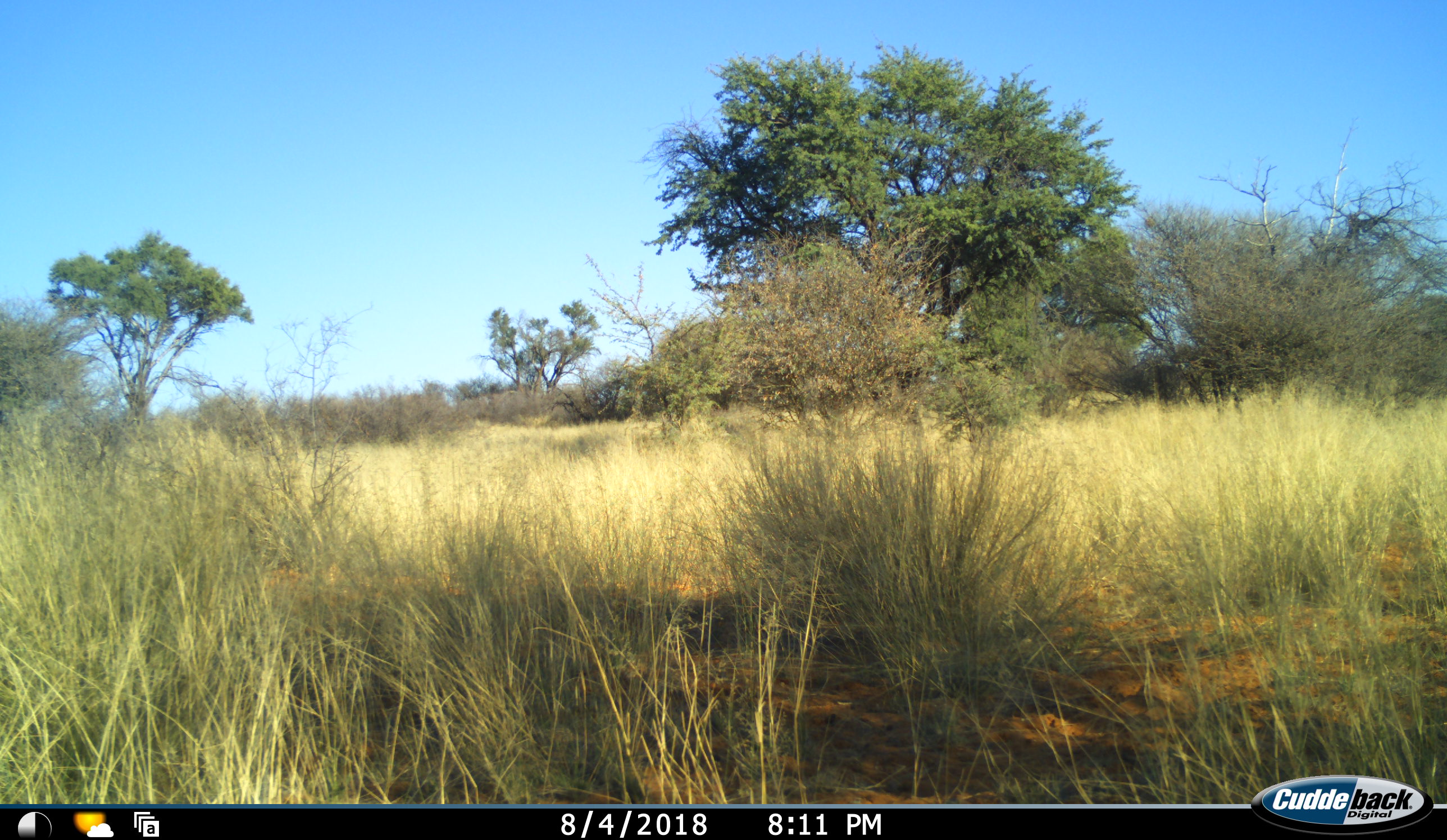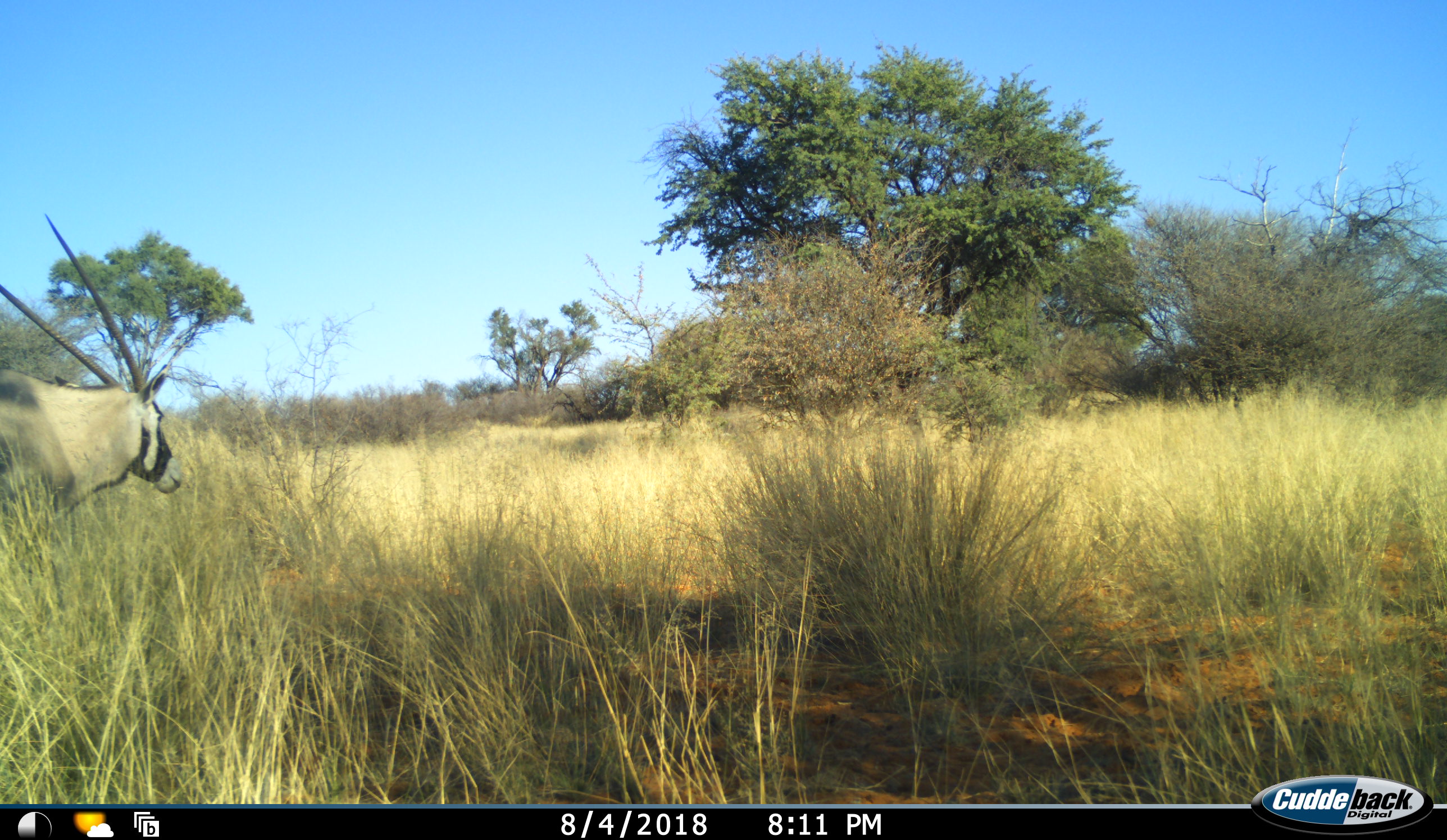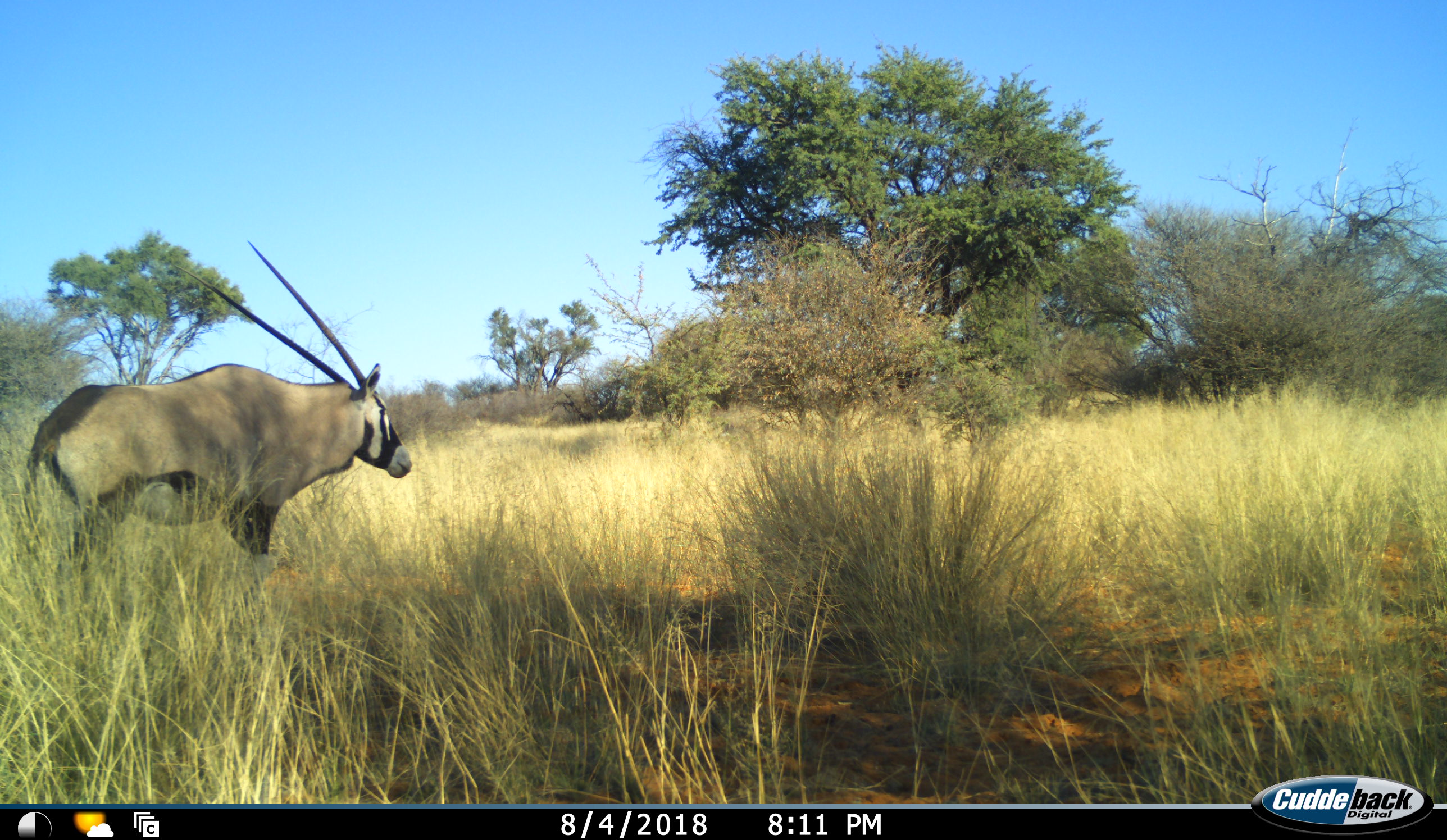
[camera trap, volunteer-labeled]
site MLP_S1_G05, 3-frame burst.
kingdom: Animalia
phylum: Chordata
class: Mammalia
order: Artiodactyla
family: Bovidae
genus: Oryx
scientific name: Oryx gazella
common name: gemsbok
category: oryx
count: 1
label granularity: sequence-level